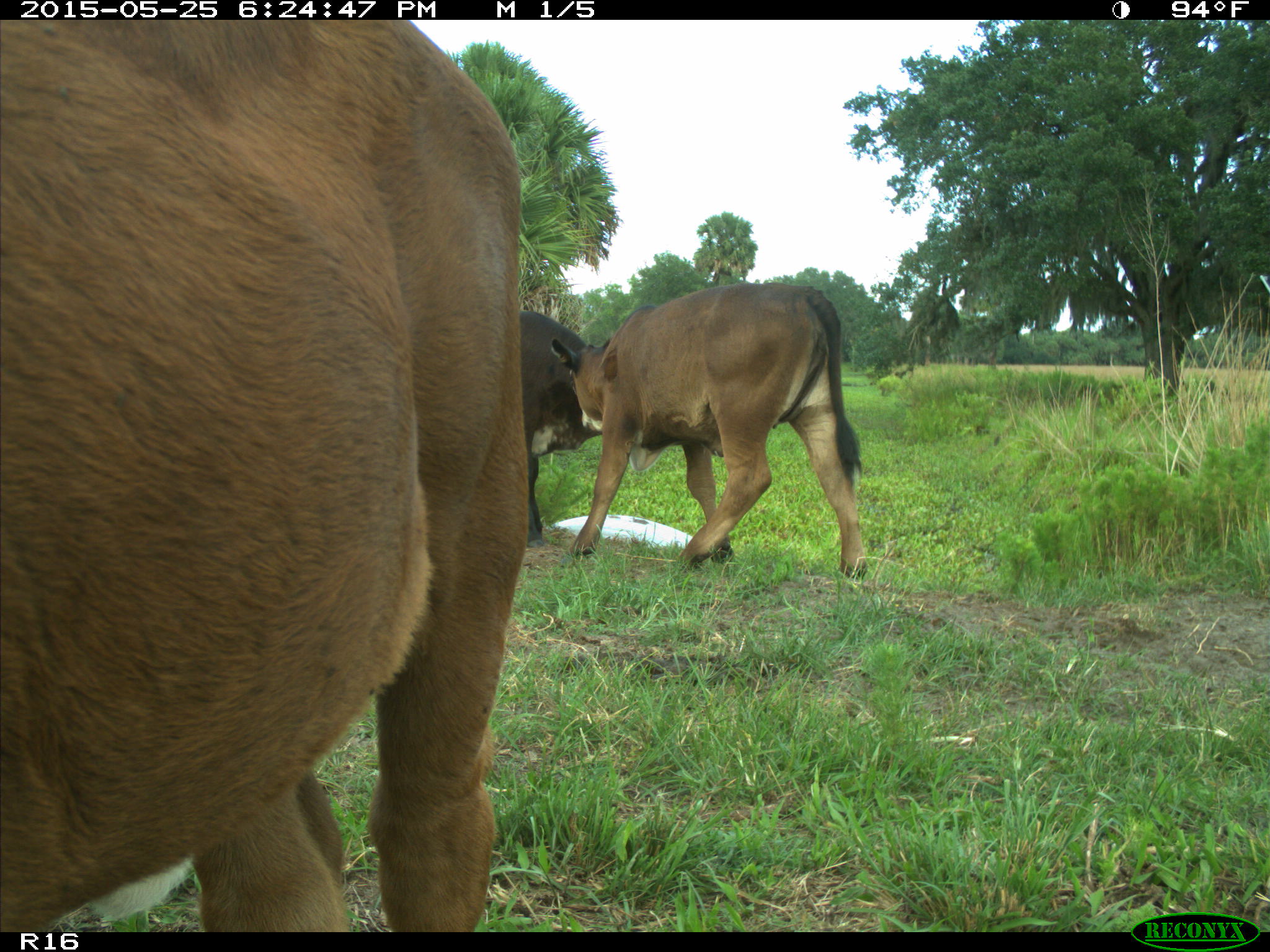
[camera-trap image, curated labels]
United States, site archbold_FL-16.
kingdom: Animalia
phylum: Chordata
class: Mammalia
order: Artiodactyla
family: Bovidae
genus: Bos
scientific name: Bos taurus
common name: domestic cow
Bos taurus (domestic cow).